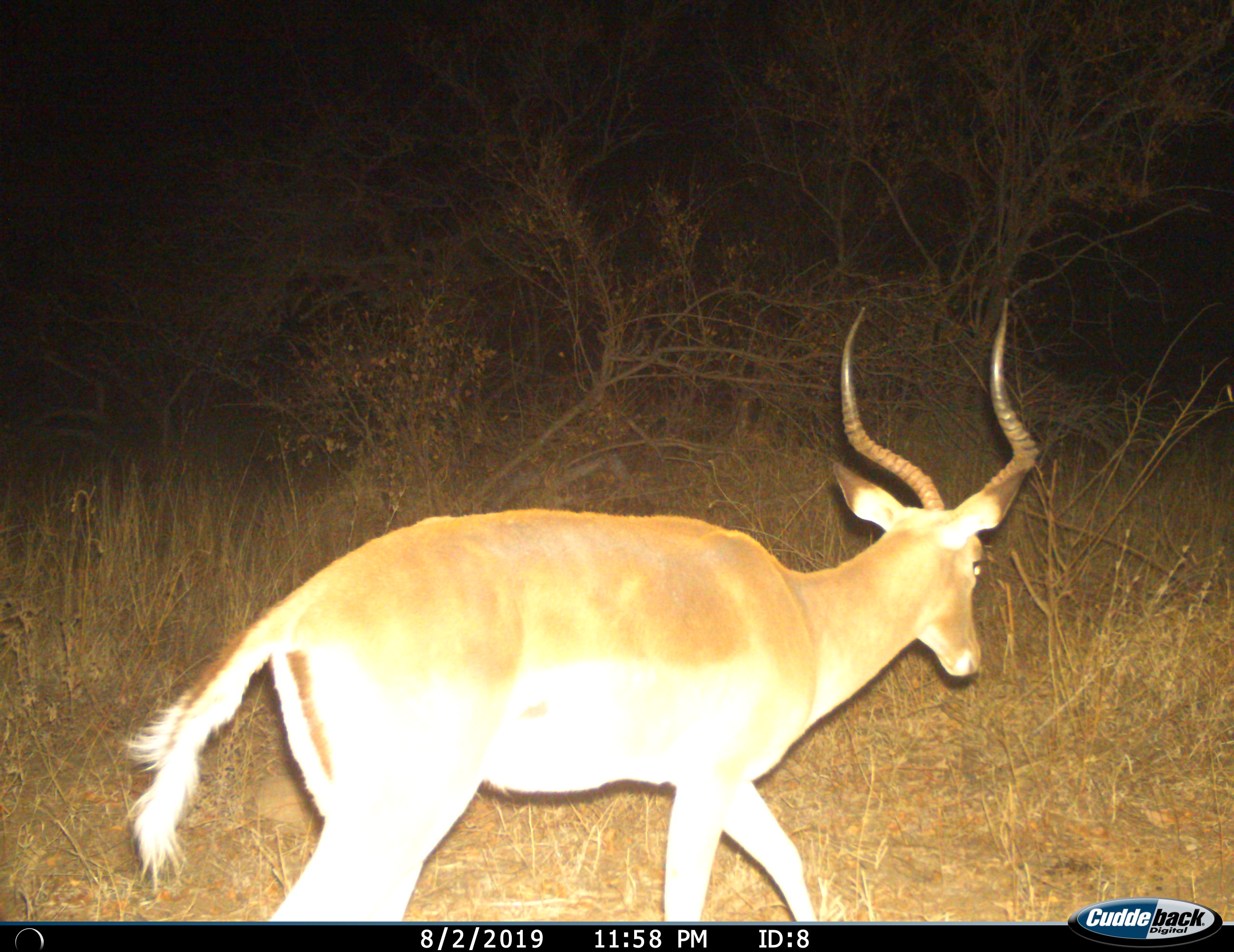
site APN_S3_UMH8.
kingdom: Animalia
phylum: Chordata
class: Mammalia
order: Artiodactyla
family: Bovidae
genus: Aepyceros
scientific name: Aepyceros melampus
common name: impala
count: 1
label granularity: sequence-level